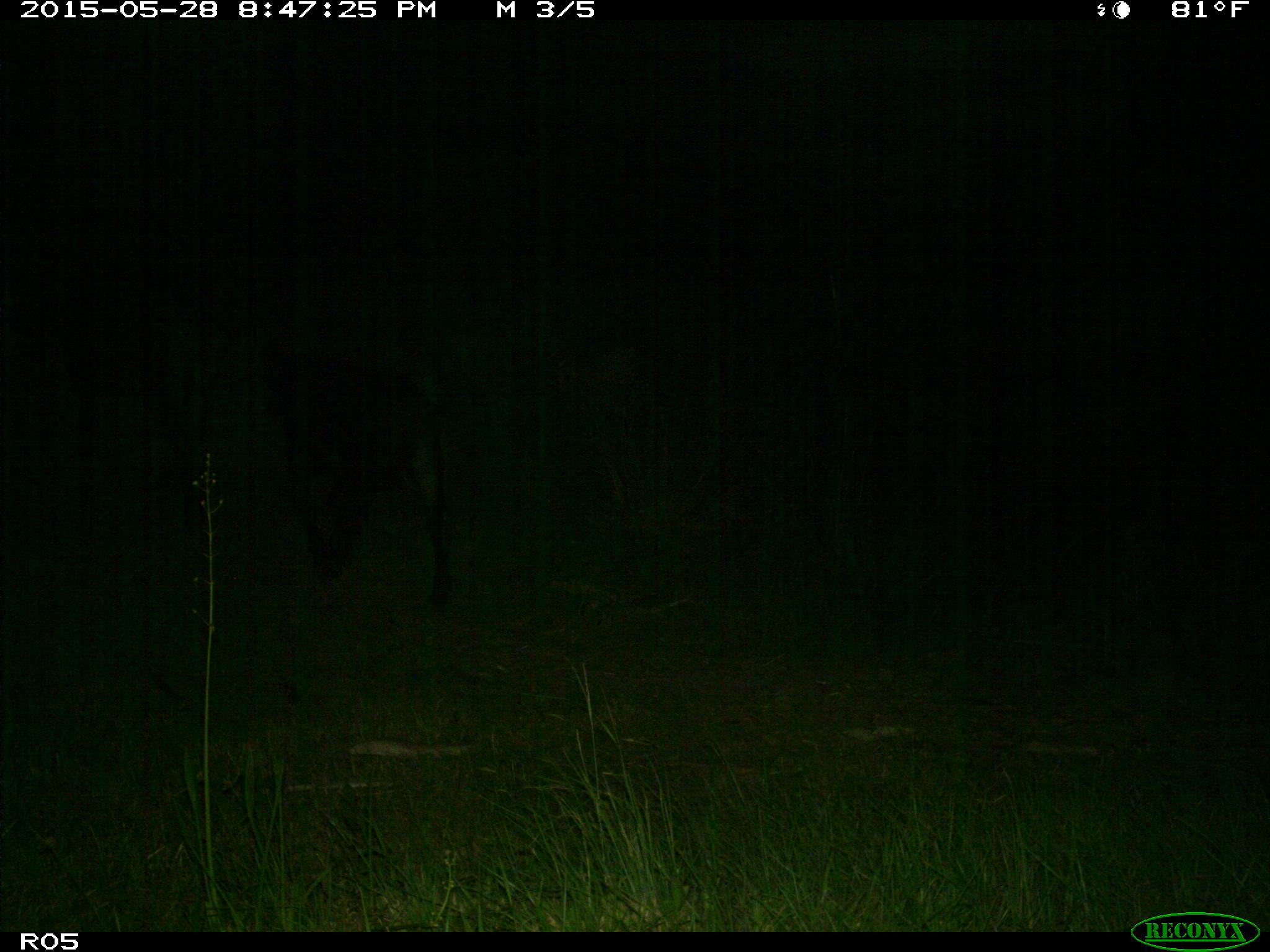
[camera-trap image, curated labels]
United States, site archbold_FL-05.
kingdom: Animalia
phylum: Chordata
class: Mammalia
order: Artiodactyla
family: Bovidae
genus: Bos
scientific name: Bos taurus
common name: domestic cow